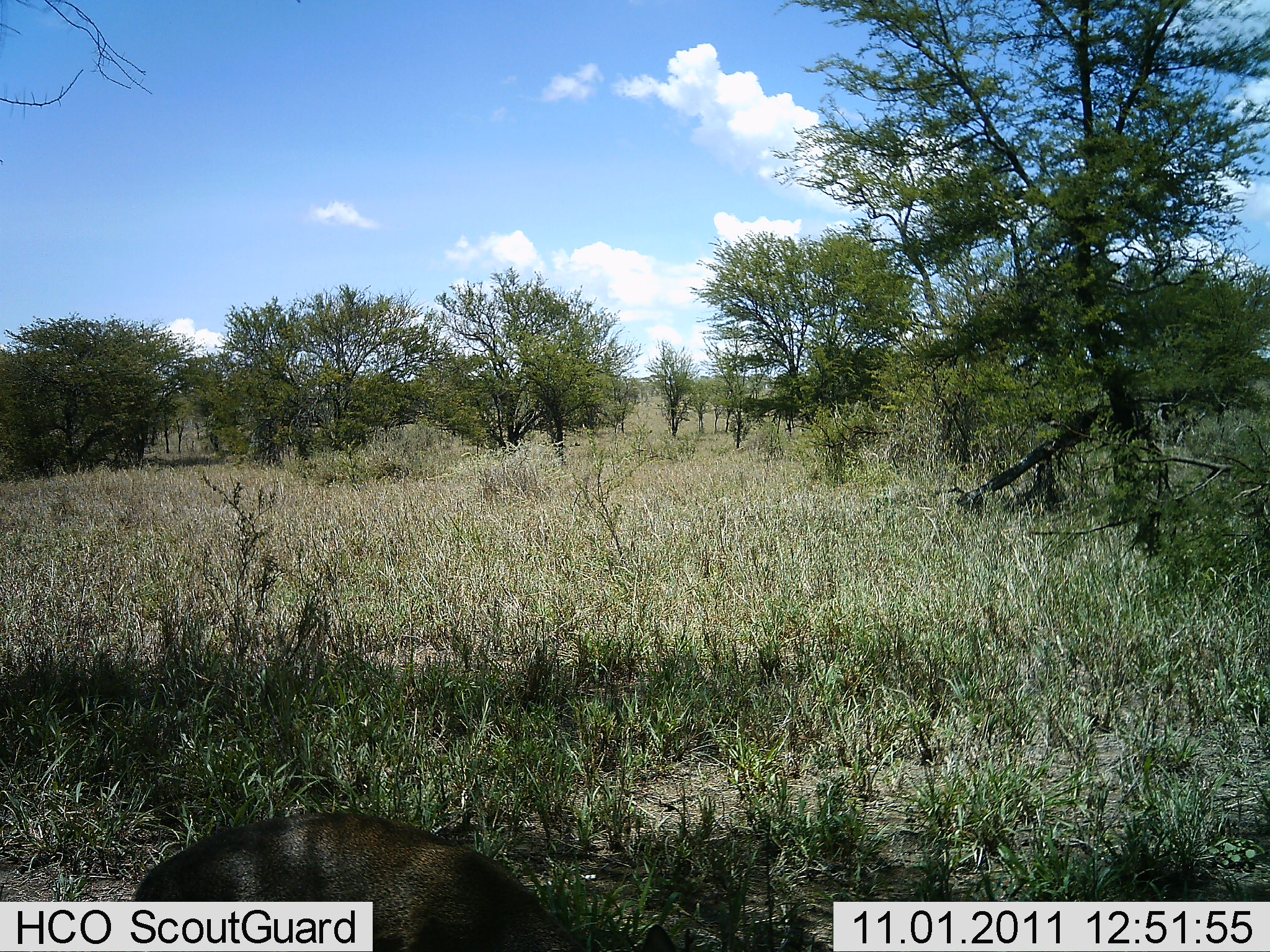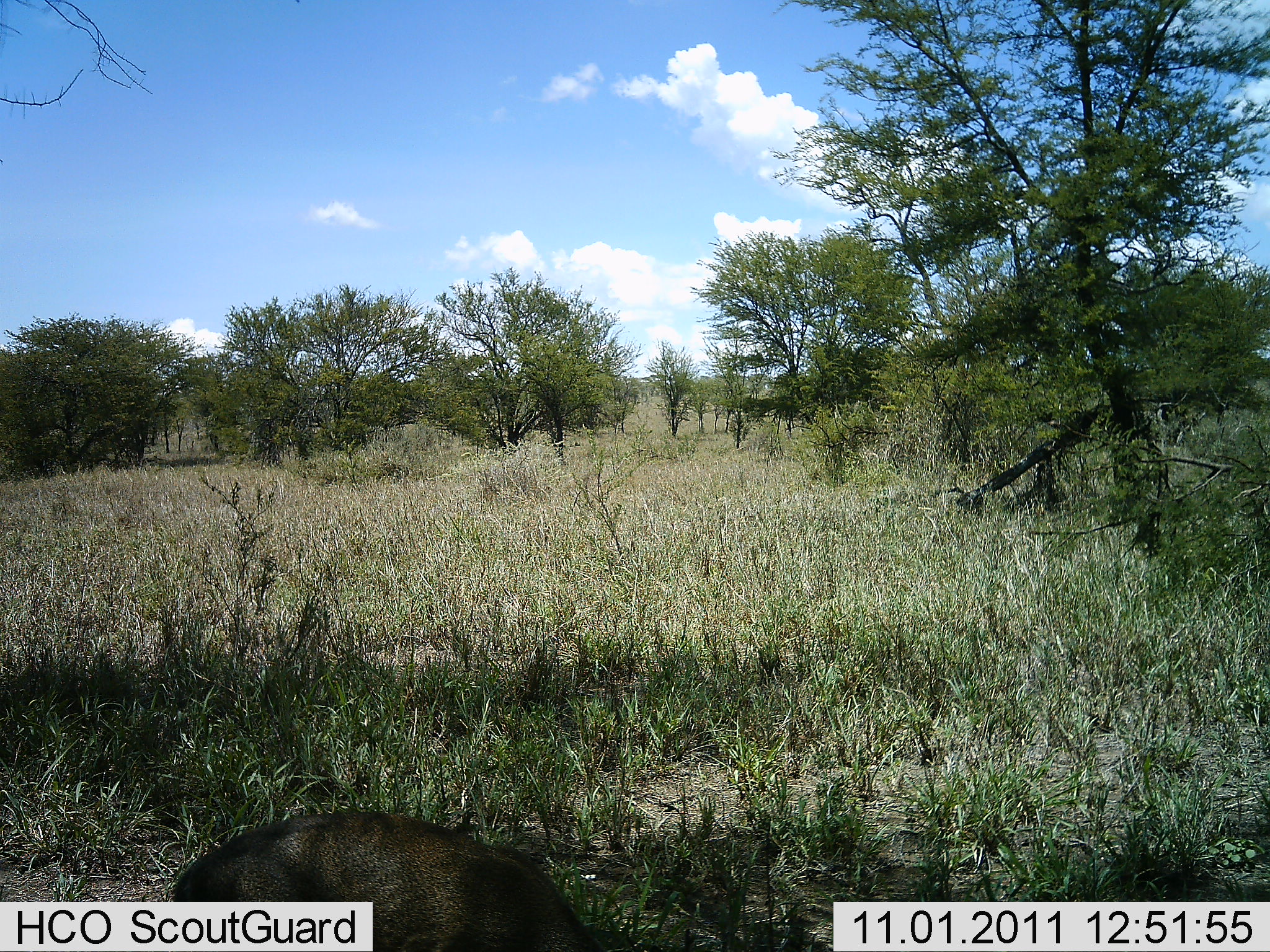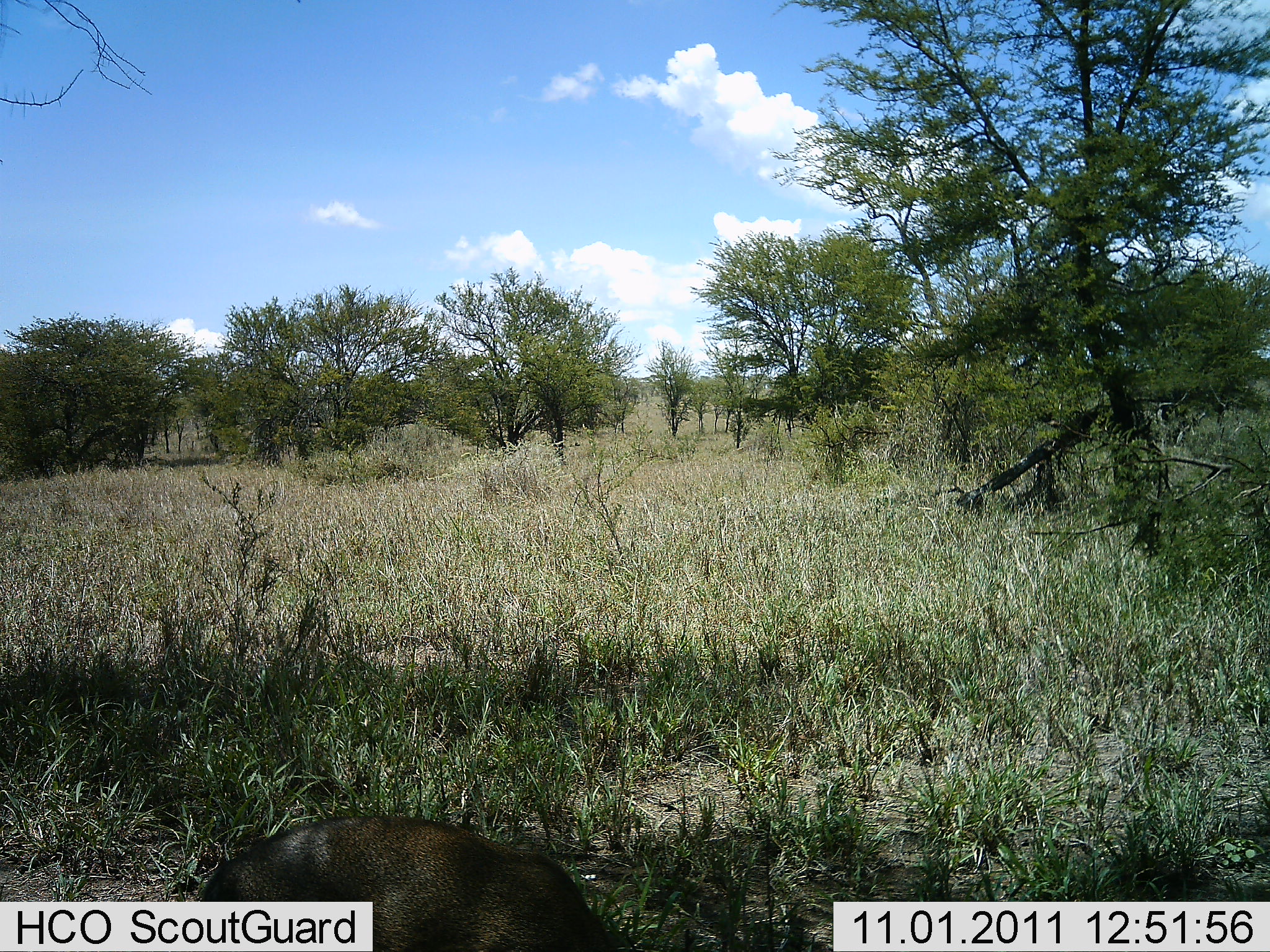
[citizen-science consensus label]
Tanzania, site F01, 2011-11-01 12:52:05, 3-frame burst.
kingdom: Animalia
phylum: Chordata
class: Mammalia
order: Carnivora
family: Herpestidae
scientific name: Herpestidae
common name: mongoose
Mongoose (Herpestidae), count 1. Behavior (volunteer vote fractions): standing 25%, resting 0%, moving 75%, interacting 0%. Young present (vote fraction): 0%. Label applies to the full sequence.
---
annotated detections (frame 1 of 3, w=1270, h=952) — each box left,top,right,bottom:
animal: 128,807,684,952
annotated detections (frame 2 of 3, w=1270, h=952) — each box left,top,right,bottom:
animal: 170,807,604,952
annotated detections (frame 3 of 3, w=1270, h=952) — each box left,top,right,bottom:
animal: 198,810,621,952